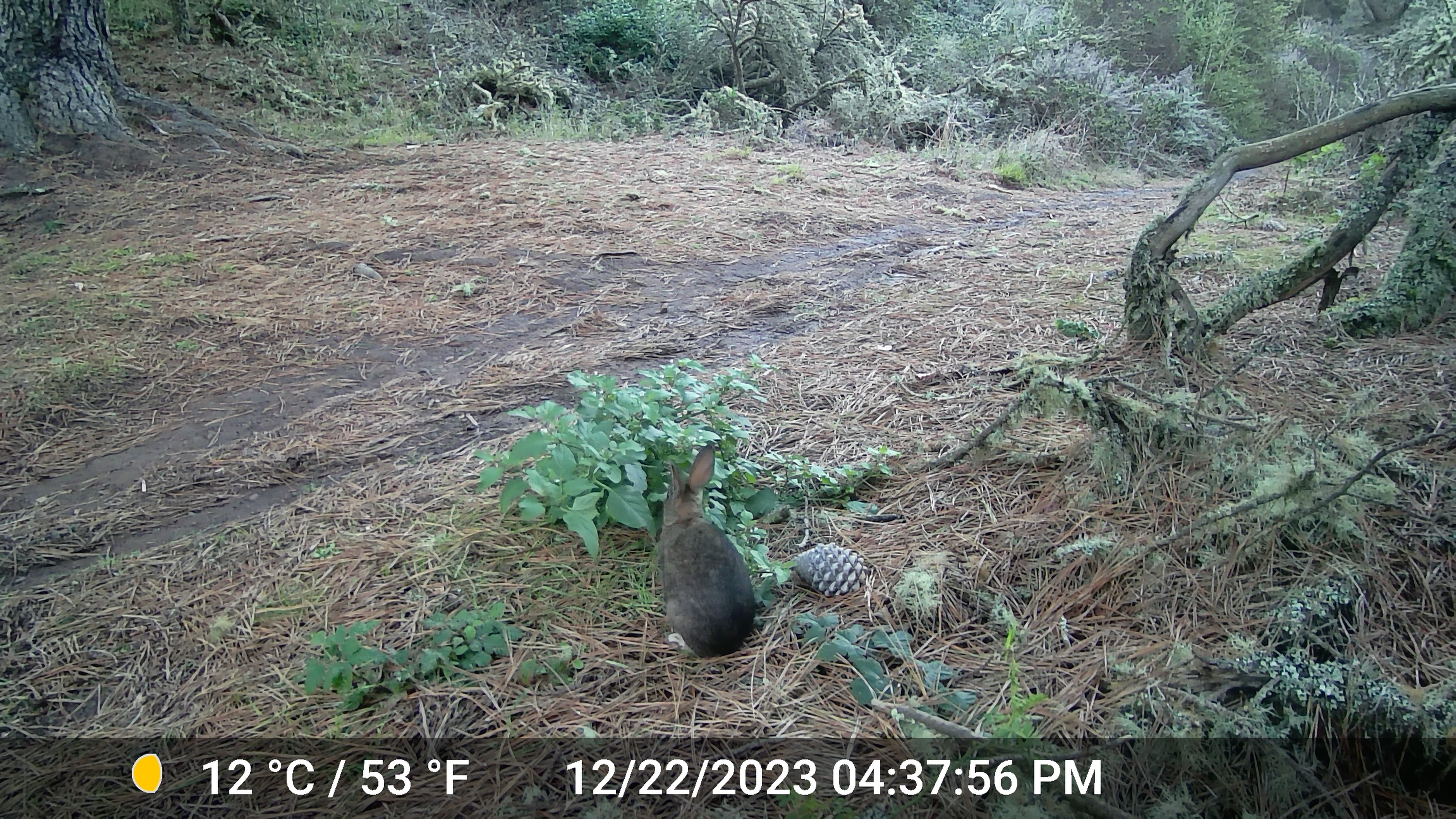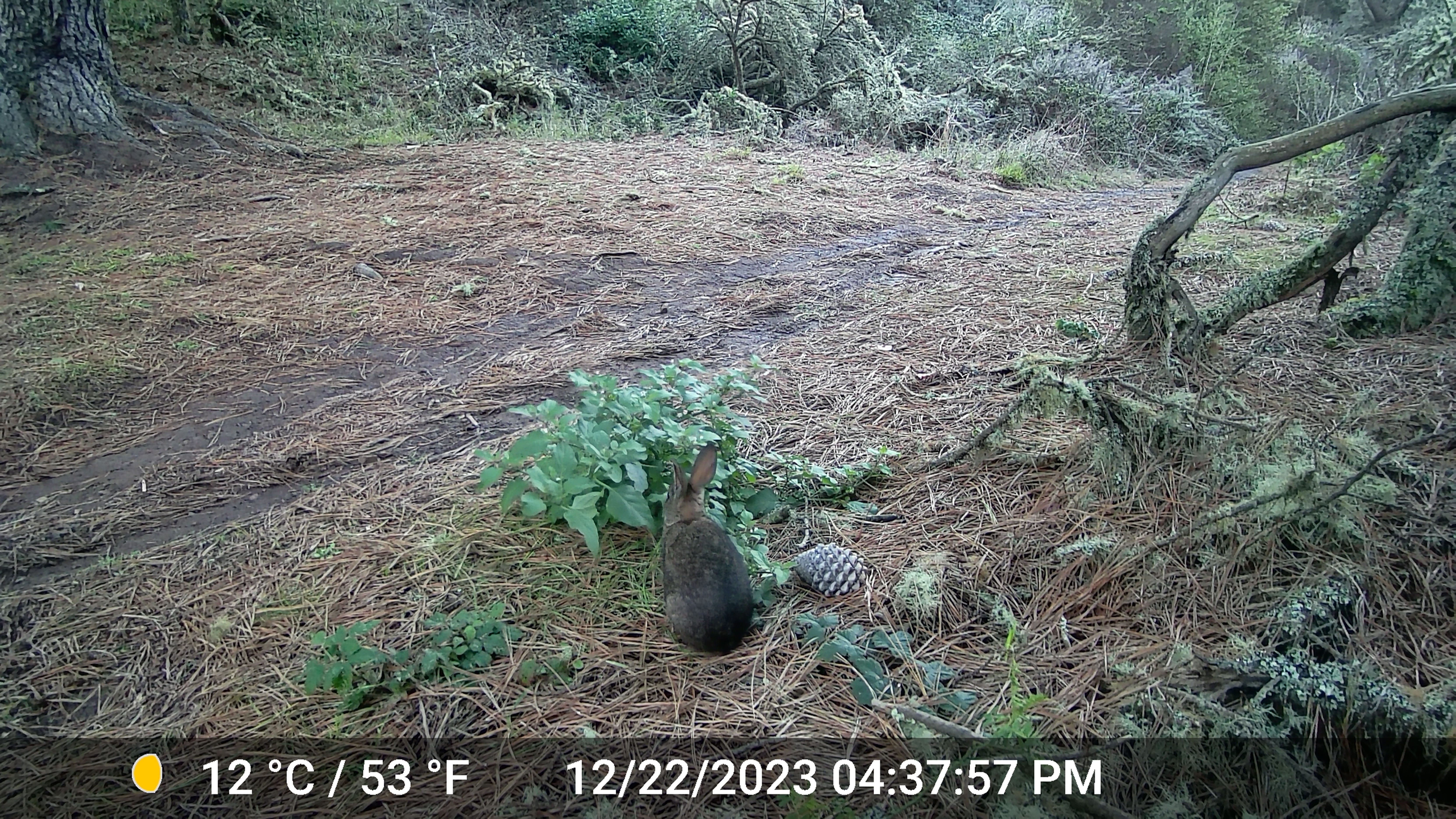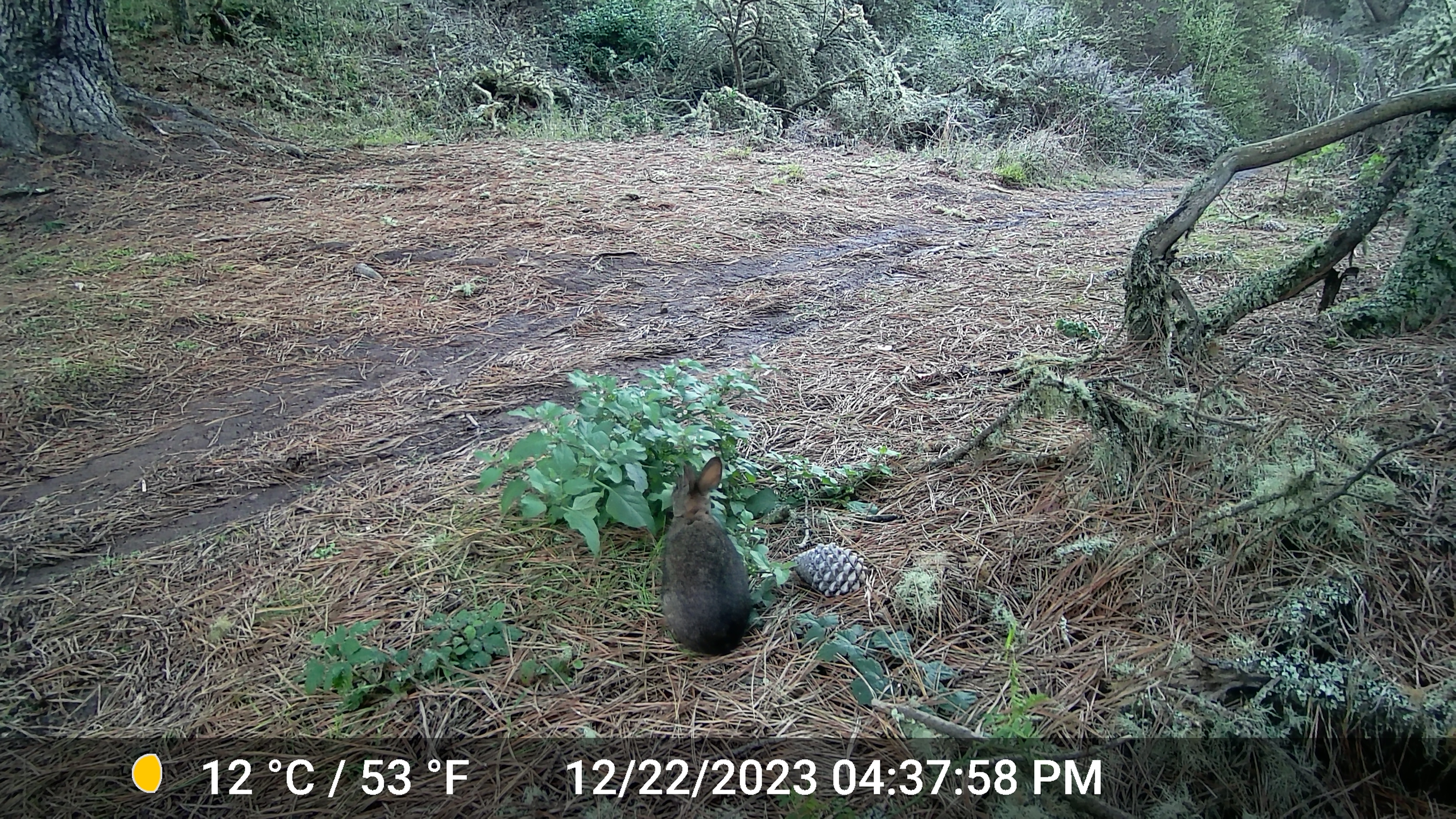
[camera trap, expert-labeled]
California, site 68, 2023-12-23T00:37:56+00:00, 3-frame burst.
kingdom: Animalia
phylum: Chordata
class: Mammalia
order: Lagomorpha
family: Leporidae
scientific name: Leporidae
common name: rabbit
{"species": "rabbit (Leporidae)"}